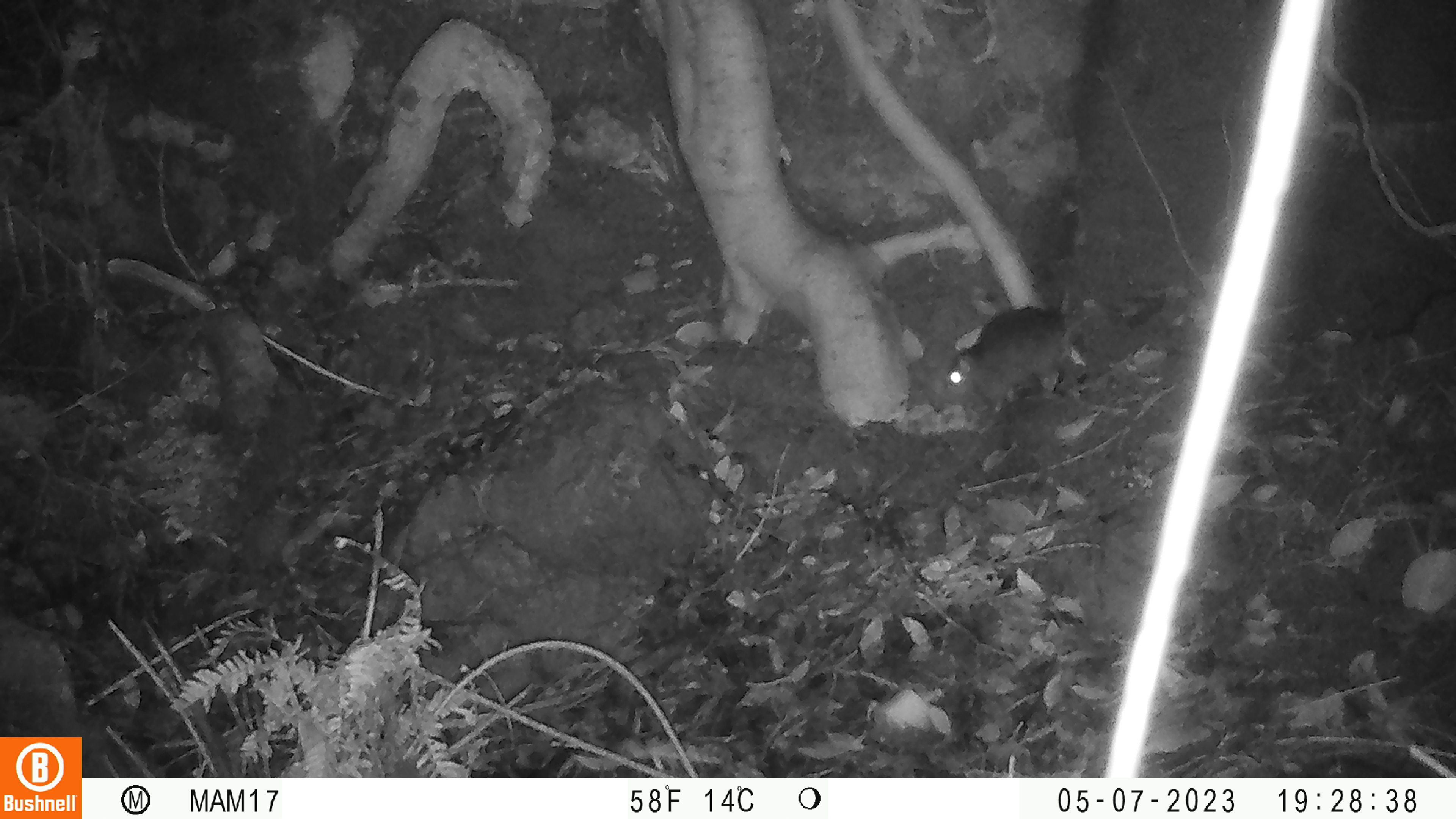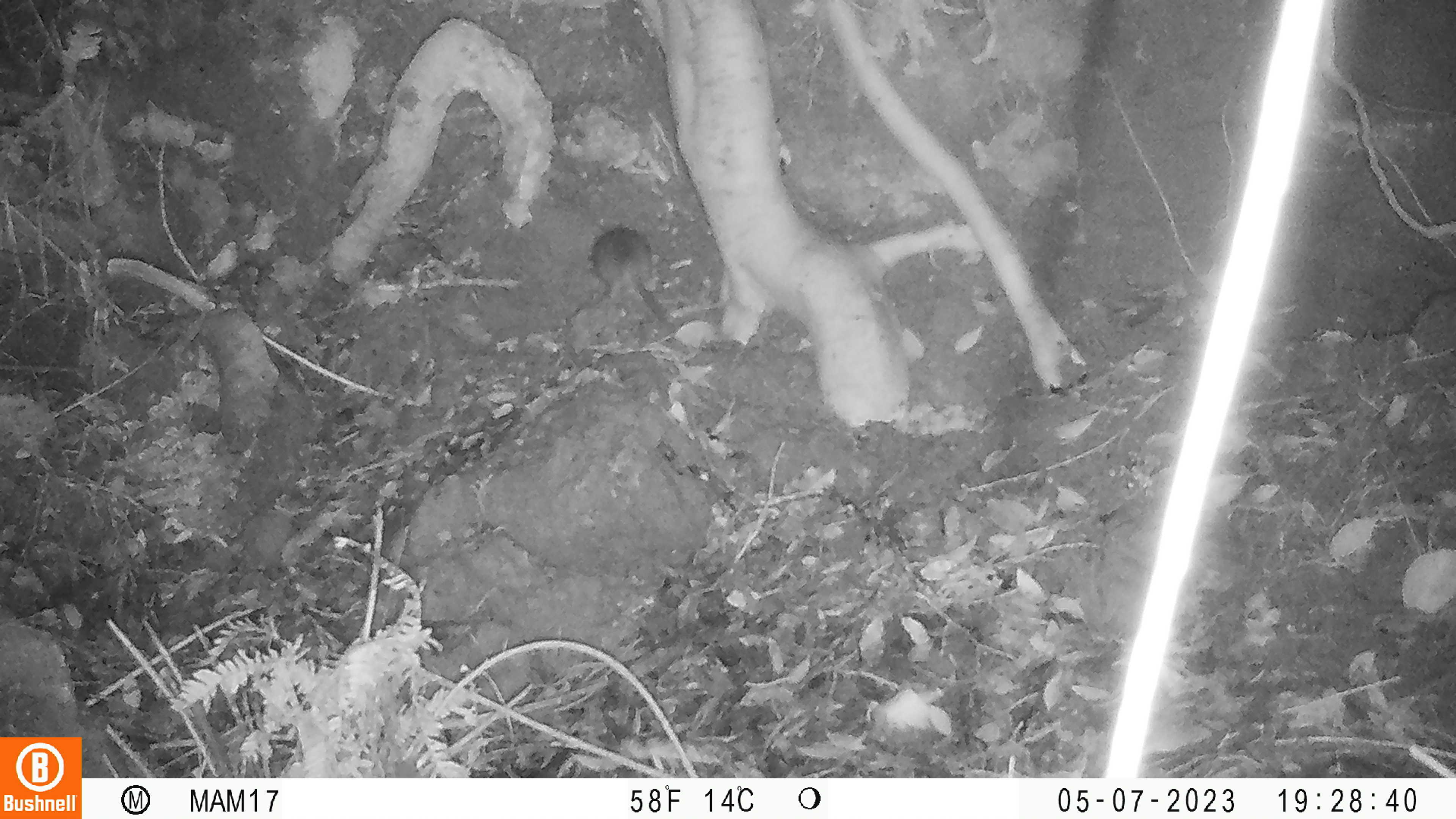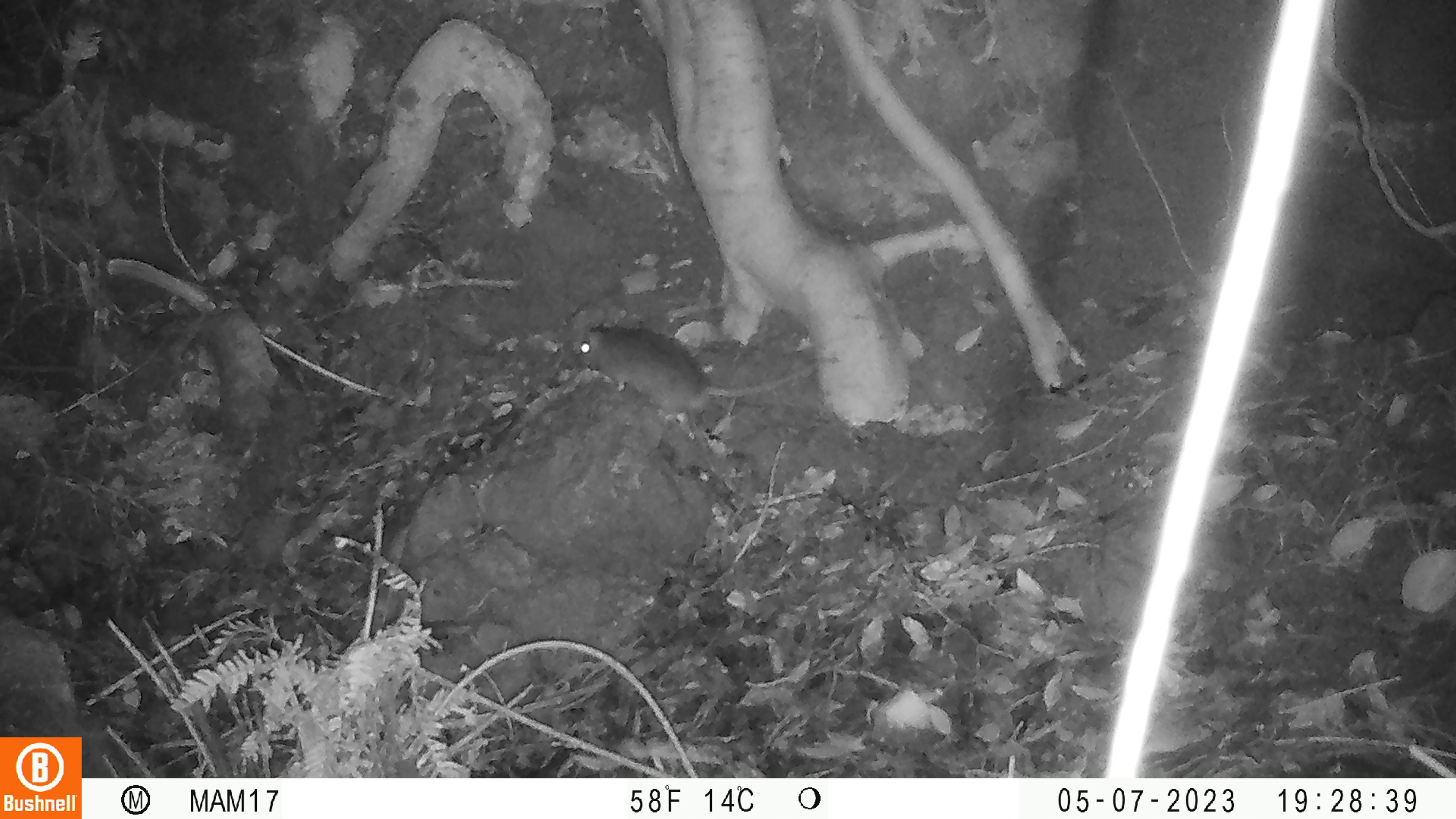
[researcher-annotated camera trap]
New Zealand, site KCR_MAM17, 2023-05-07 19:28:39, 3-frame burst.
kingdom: Animalia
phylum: Chordata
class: Mammalia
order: Rodentia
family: Muridae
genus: Rattus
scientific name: Rattus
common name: rat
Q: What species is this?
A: Rat (Rattus).